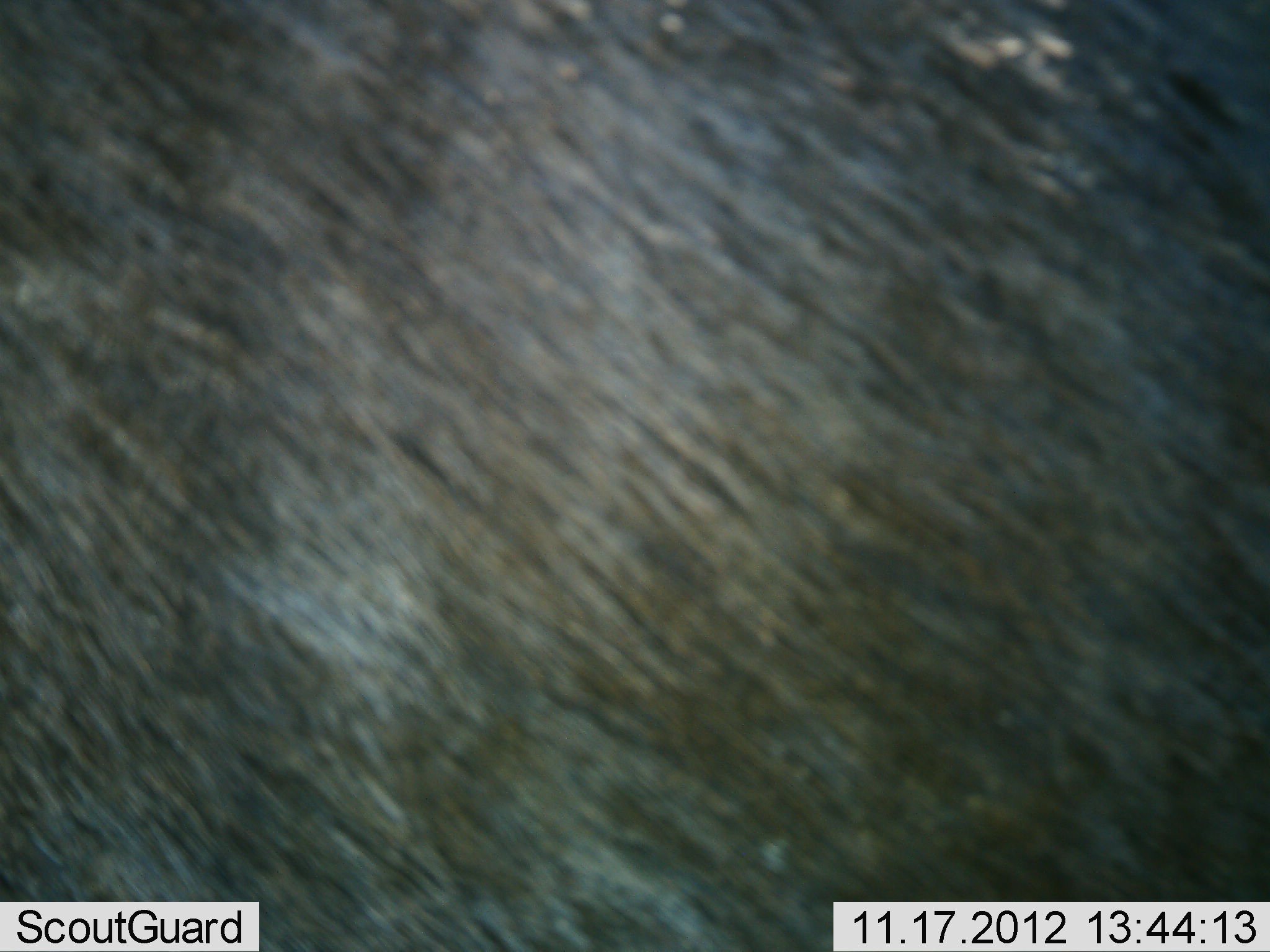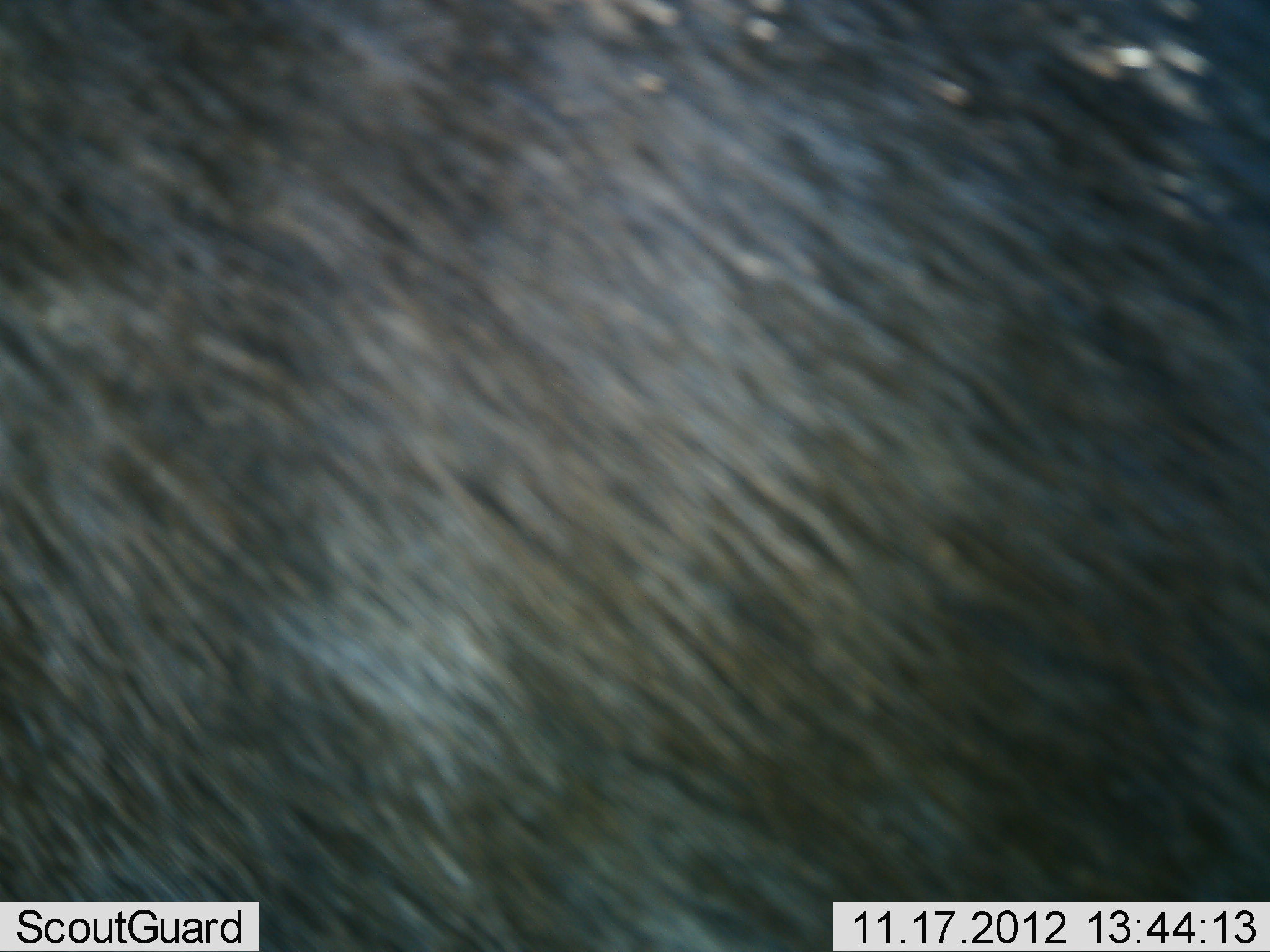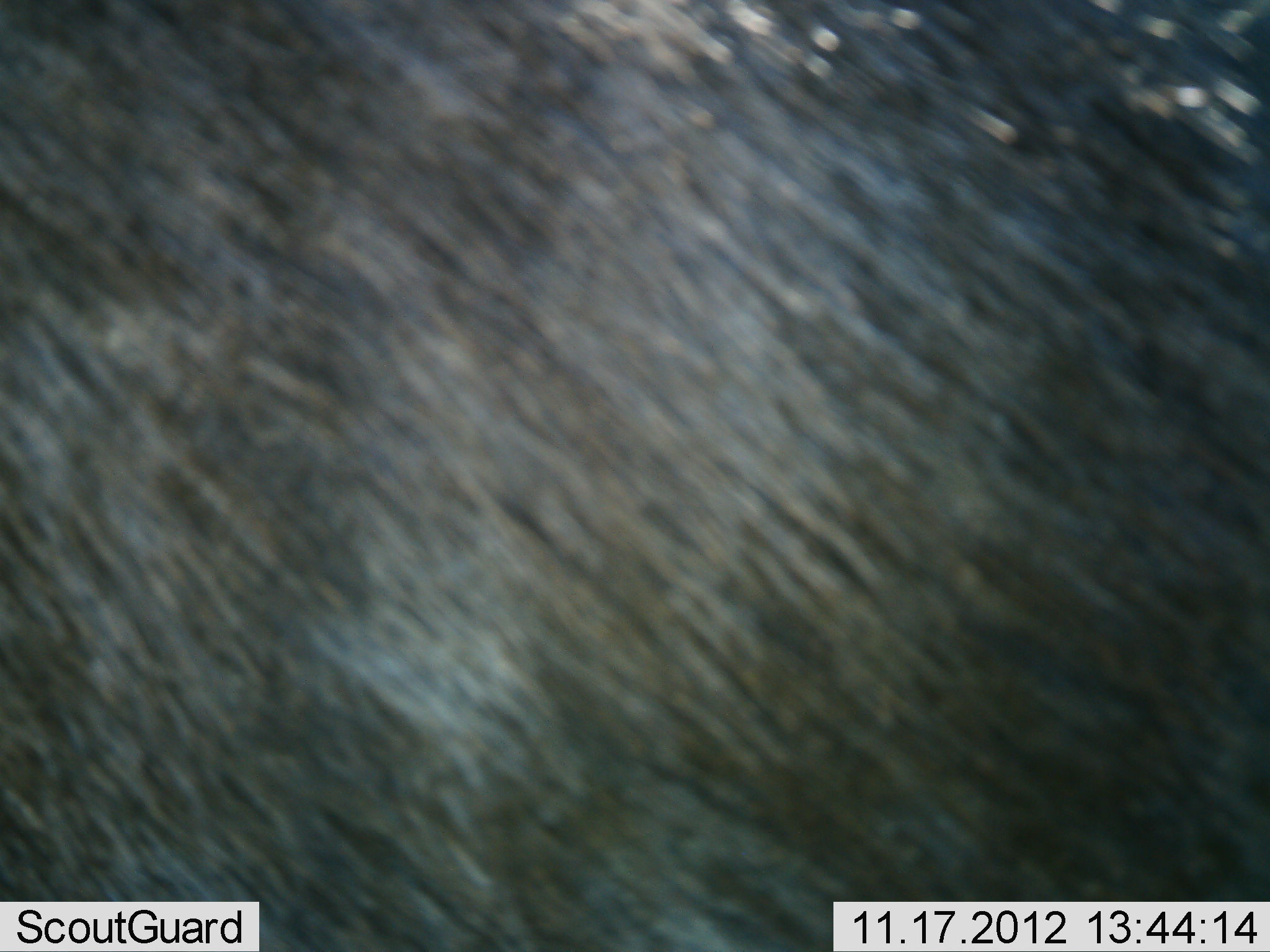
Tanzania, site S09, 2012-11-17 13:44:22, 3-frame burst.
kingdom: Animalia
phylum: Chordata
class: Mammalia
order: Artiodactyla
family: Bovidae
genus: Connochaetes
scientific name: Connochaetes taurinus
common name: blue wildebeest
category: wildebeest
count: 1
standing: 86%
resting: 0%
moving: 14%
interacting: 0%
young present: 0%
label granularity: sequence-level